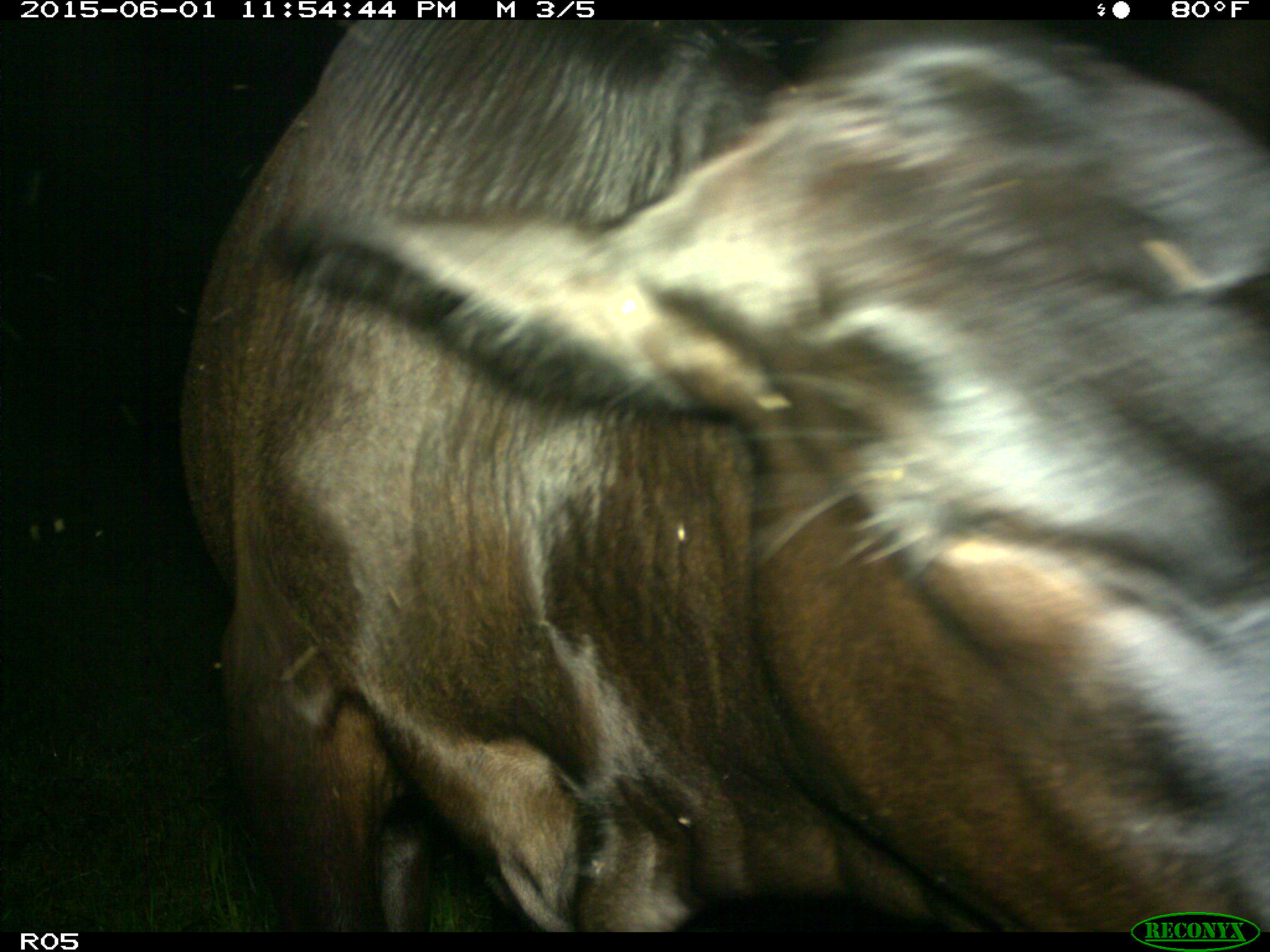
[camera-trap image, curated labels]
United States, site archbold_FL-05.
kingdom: Animalia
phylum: Chordata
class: Mammalia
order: Artiodactyla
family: Bovidae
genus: Bos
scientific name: Bos taurus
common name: domestic cow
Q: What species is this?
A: Bos taurus (domestic cow).